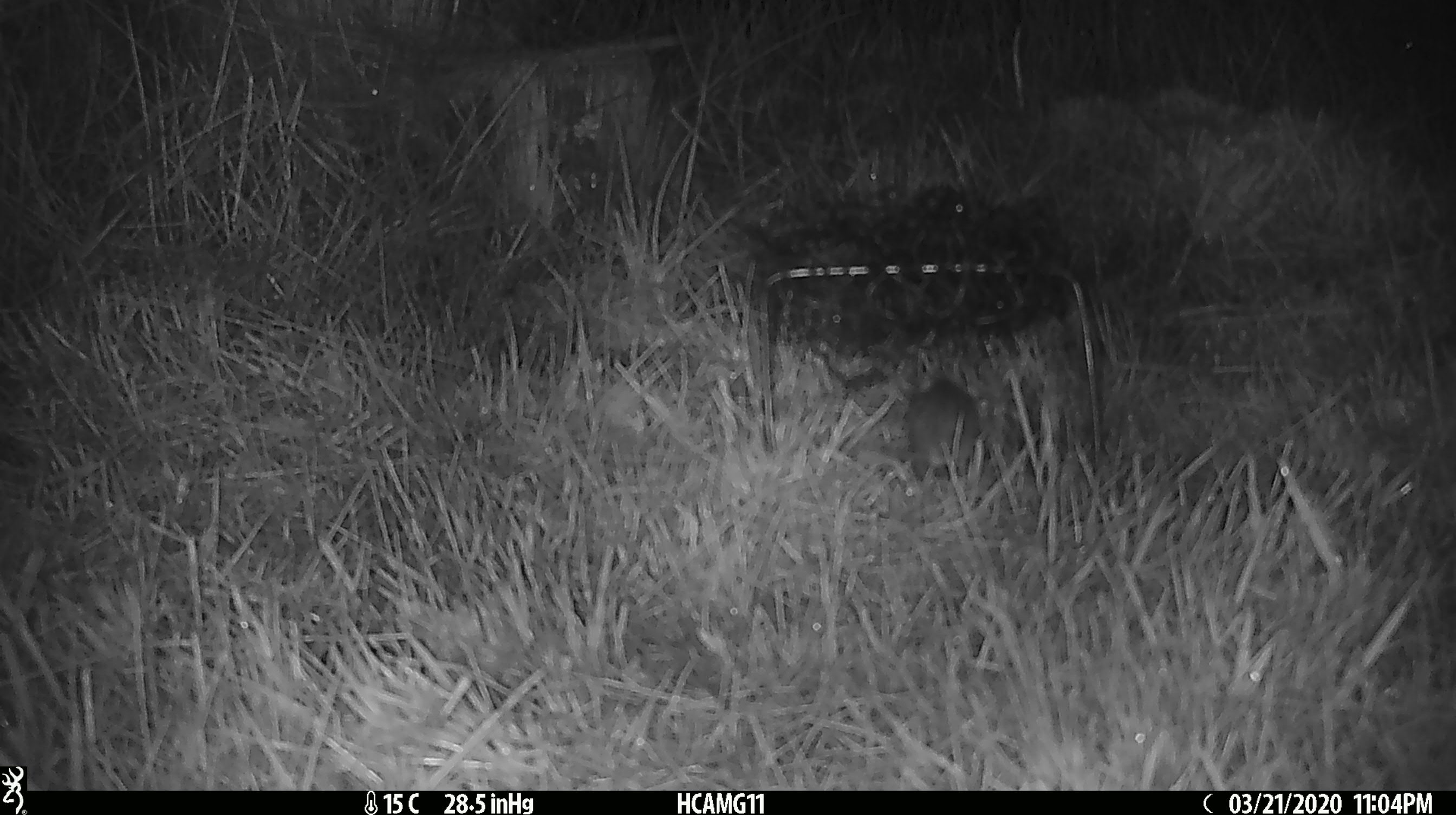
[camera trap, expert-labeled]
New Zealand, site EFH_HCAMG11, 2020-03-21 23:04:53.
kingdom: Animalia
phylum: Chordata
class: Mammalia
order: Rodentia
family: Muridae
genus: Mus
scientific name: Mus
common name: mouse